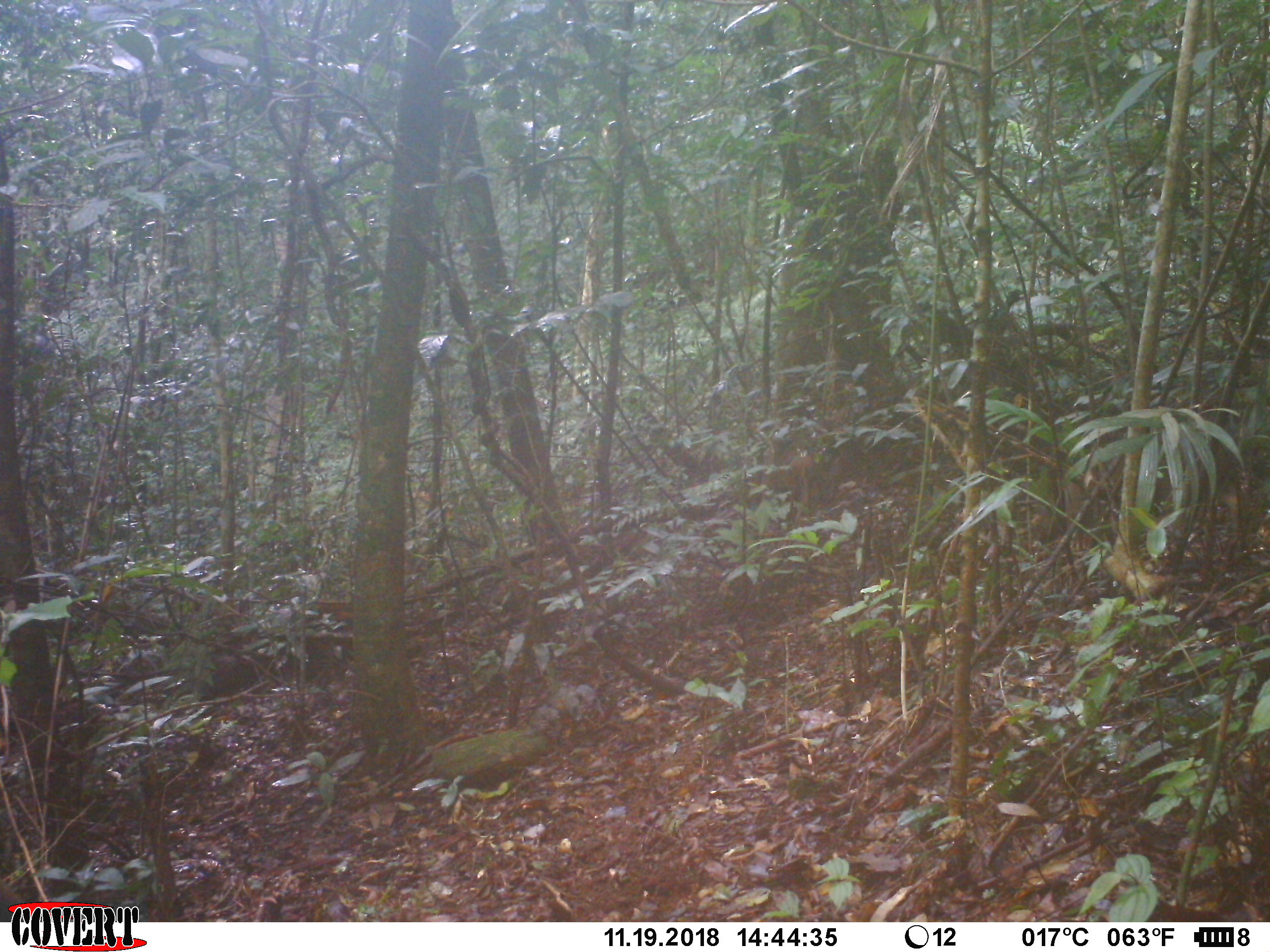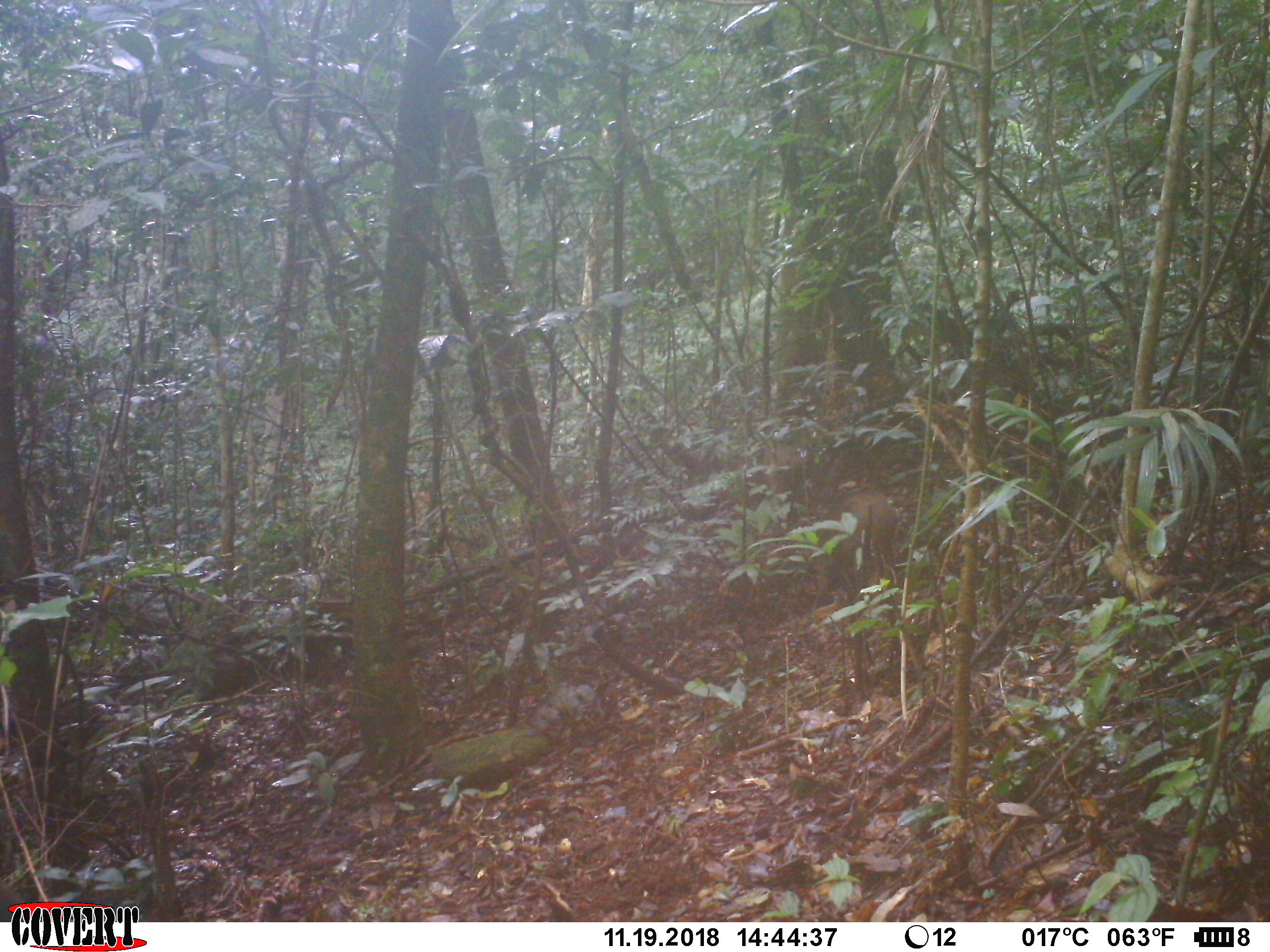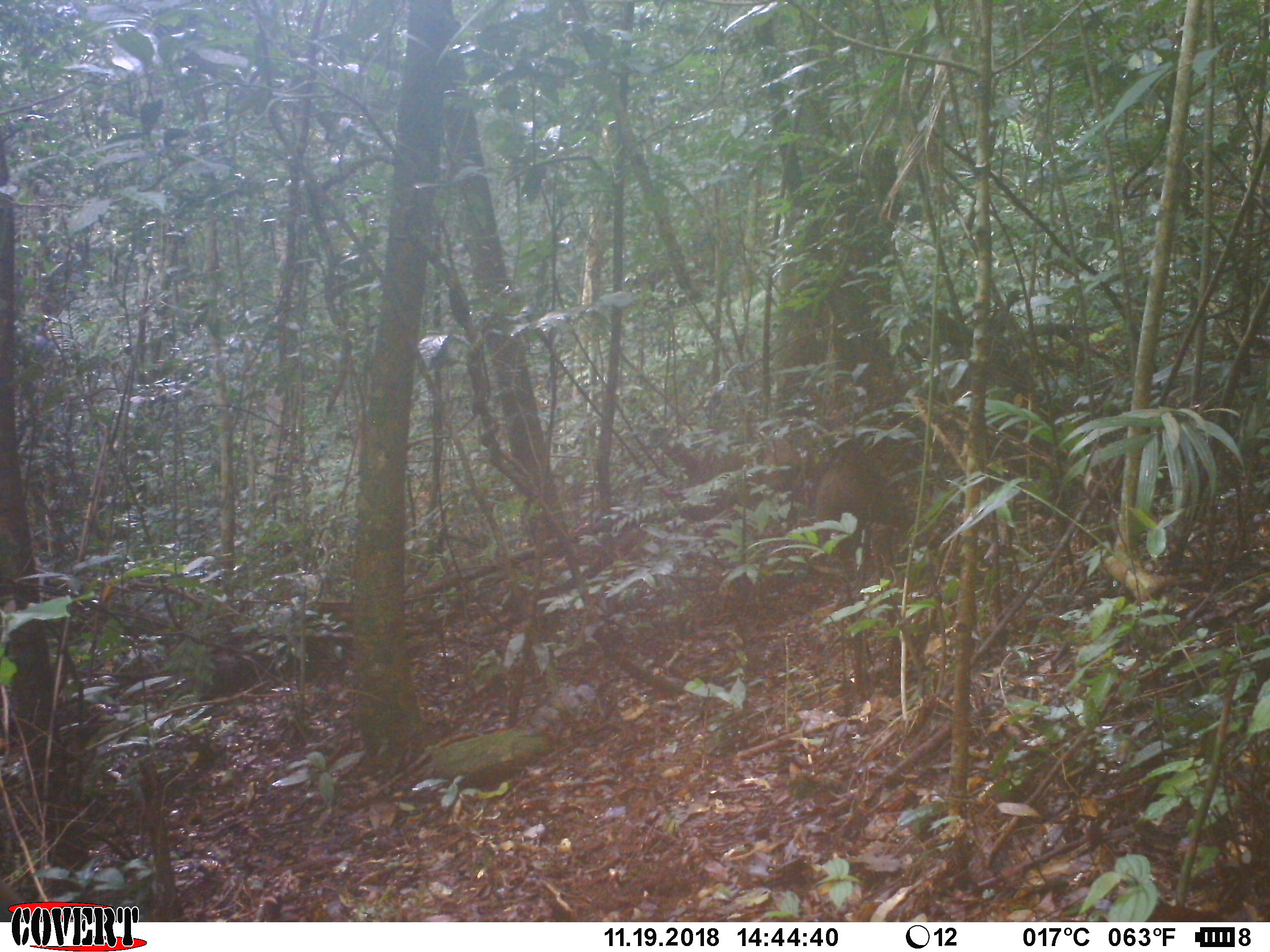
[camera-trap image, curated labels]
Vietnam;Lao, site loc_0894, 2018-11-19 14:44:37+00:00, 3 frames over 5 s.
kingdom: Animalia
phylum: Chordata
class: Mammalia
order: Artiodactyla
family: Suidae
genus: Sus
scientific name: Sus scrofa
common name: eurasian wild pig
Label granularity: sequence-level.